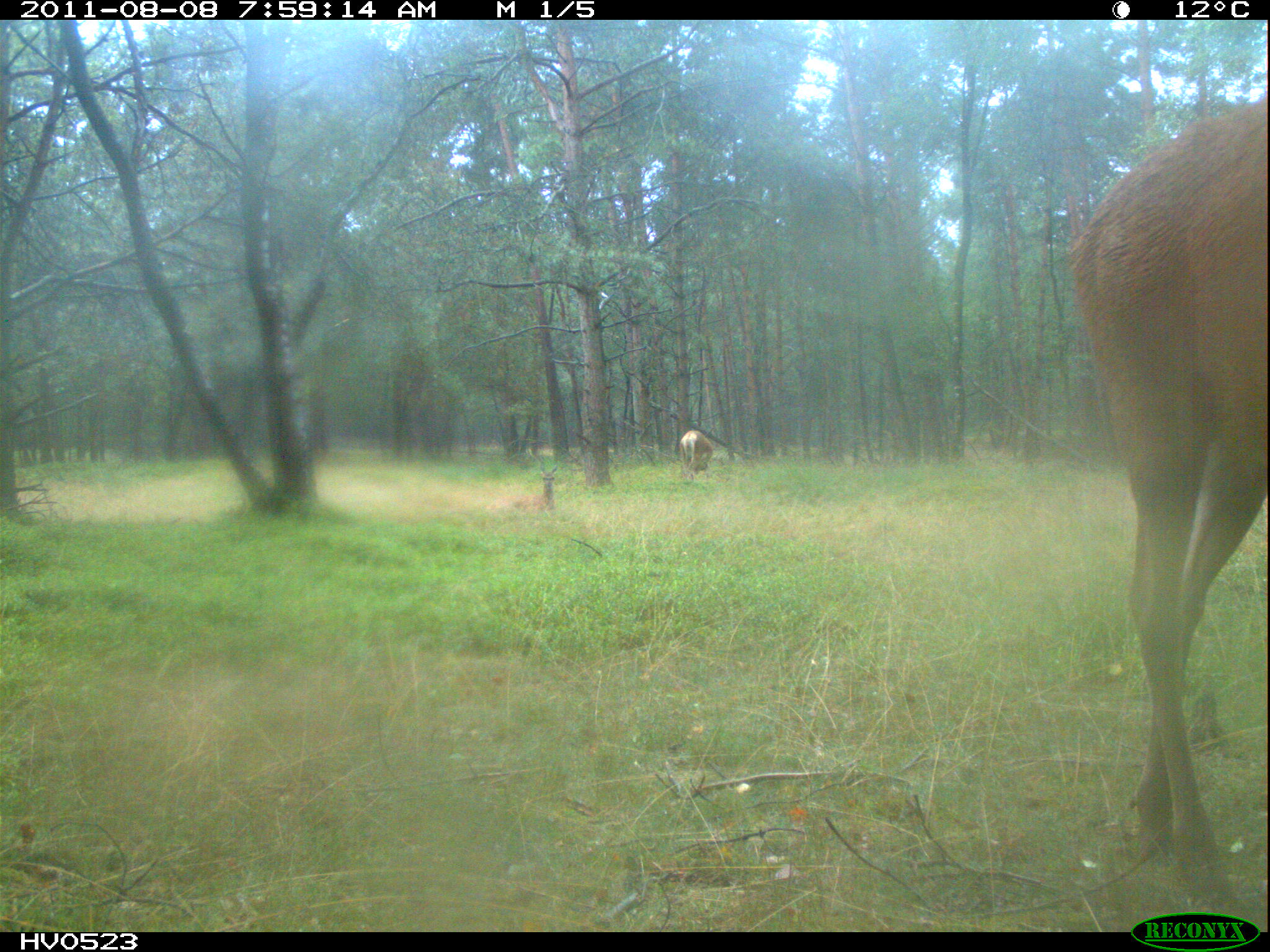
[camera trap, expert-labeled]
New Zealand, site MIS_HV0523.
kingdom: Animalia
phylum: Chordata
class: Mammalia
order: Artiodactyla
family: Cervidae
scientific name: Cervidae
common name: deer